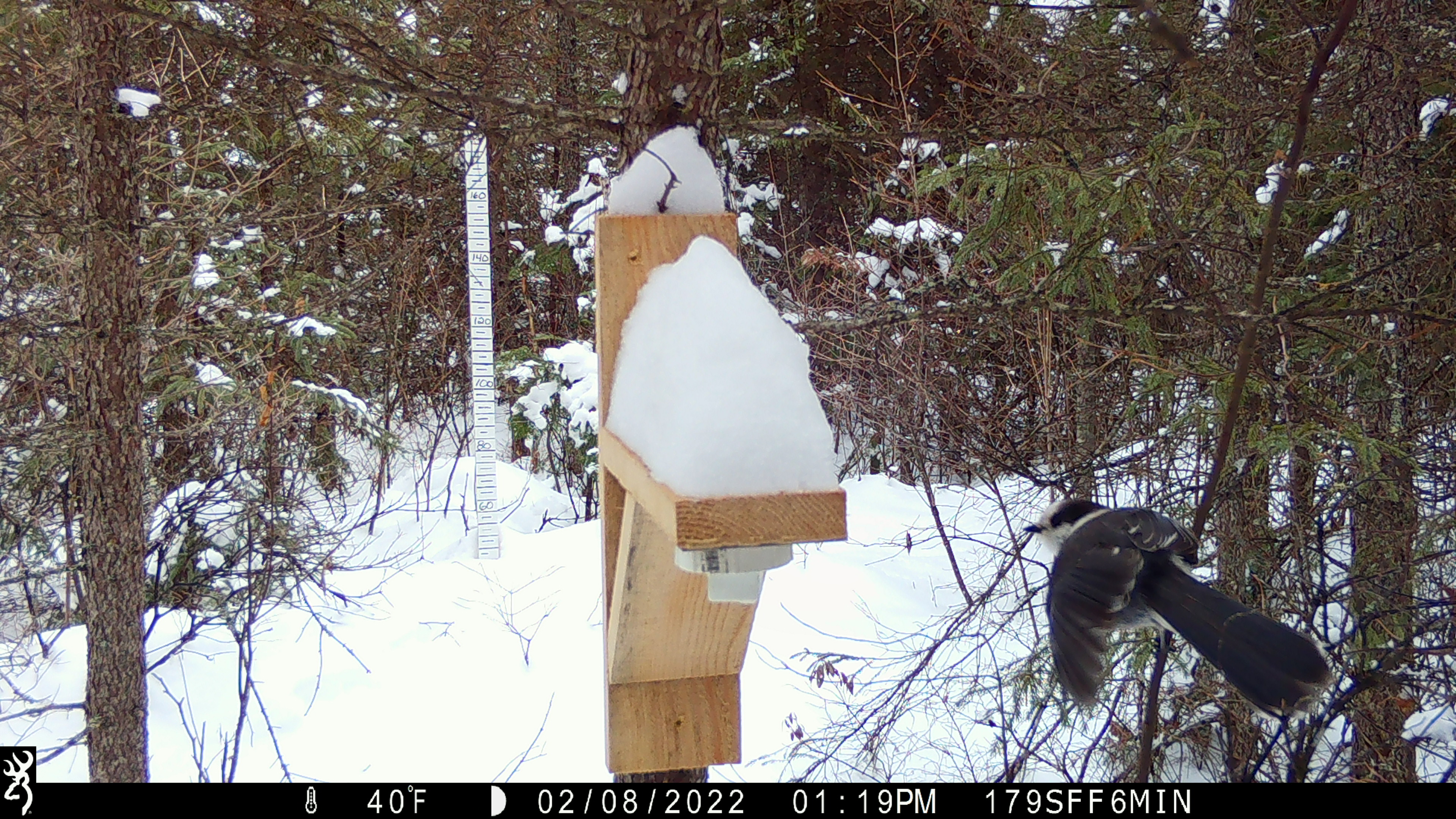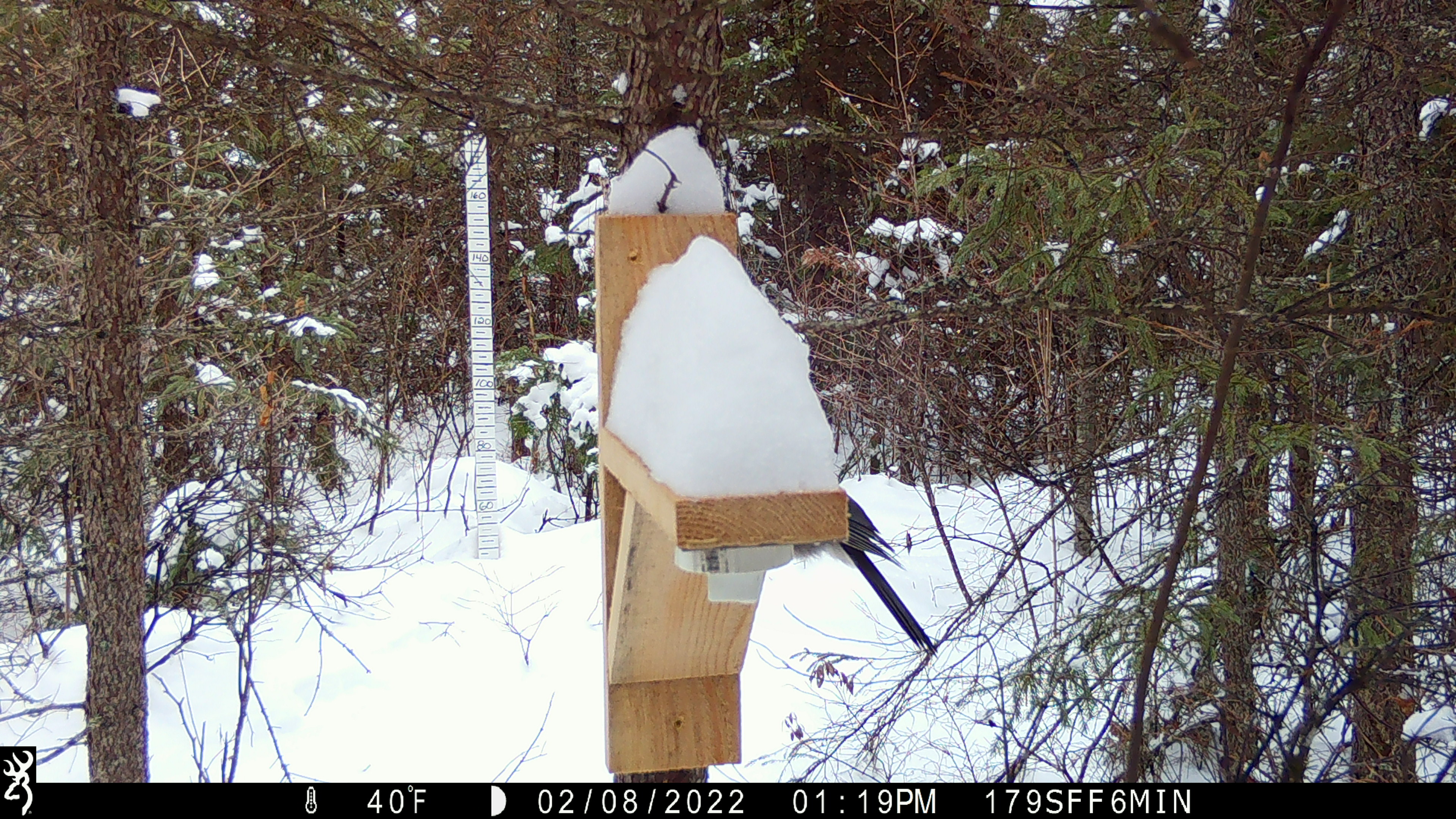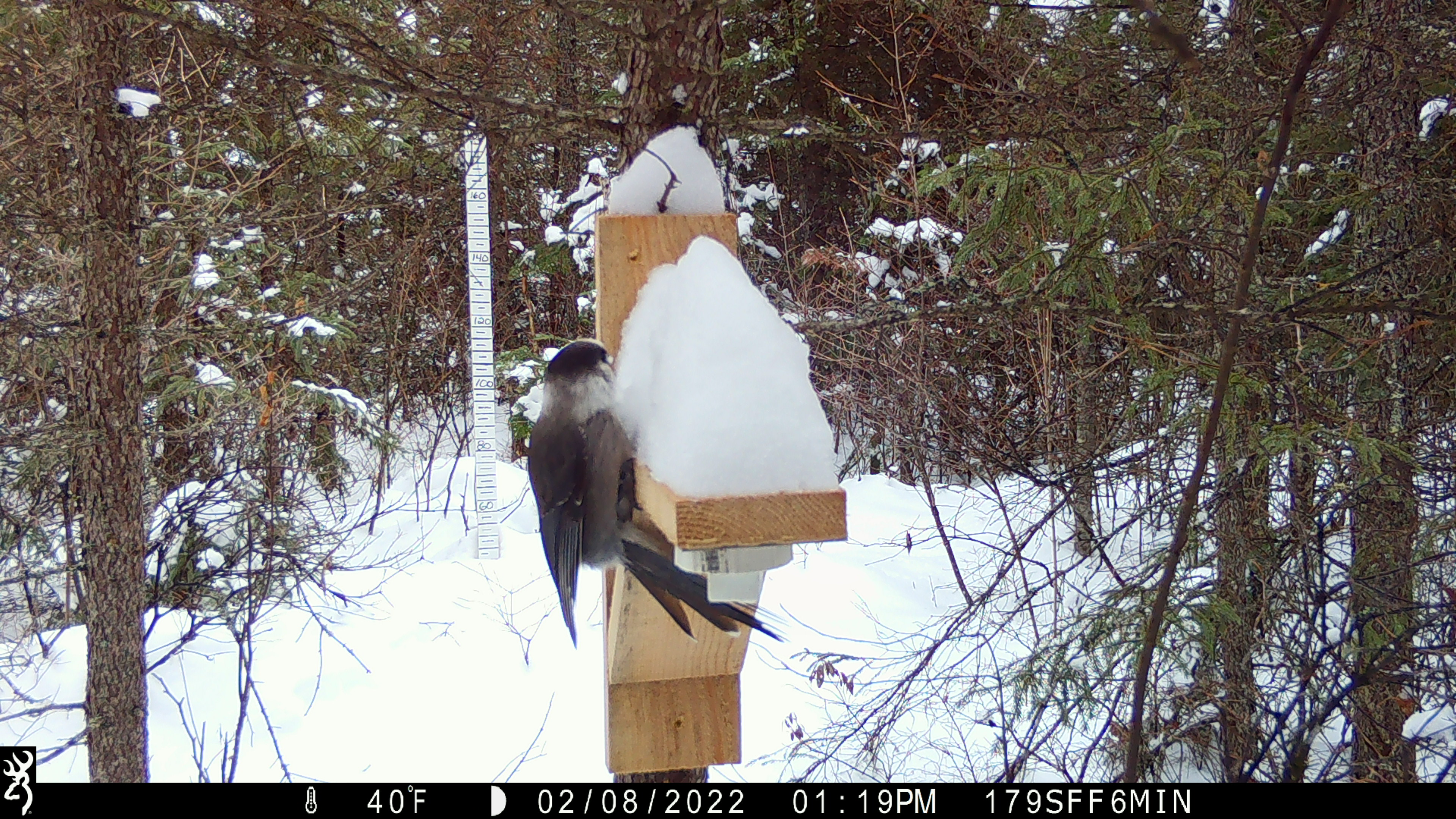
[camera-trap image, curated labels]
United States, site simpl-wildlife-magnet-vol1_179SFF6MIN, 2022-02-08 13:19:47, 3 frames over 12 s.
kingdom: Animalia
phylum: Chordata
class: Aves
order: Passeriformes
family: Corvidae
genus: Perisoreus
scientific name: Perisoreus canadensis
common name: canada jay